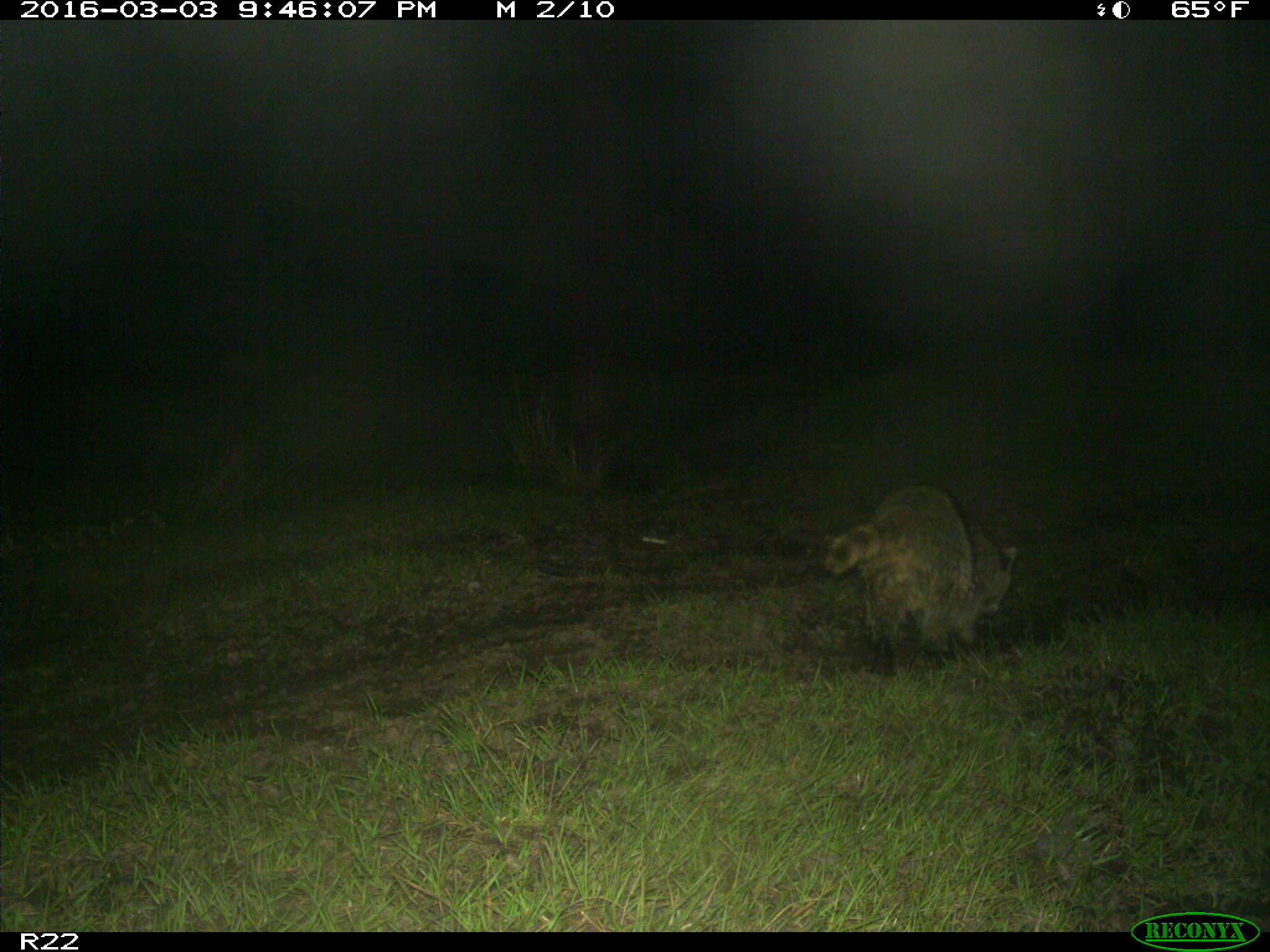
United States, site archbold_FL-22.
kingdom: Animalia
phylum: Chordata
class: Mammalia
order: Carnivora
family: Procyonidae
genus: Procyon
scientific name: Procyon lotor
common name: common raccoon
Procyon lotor (common raccoon).